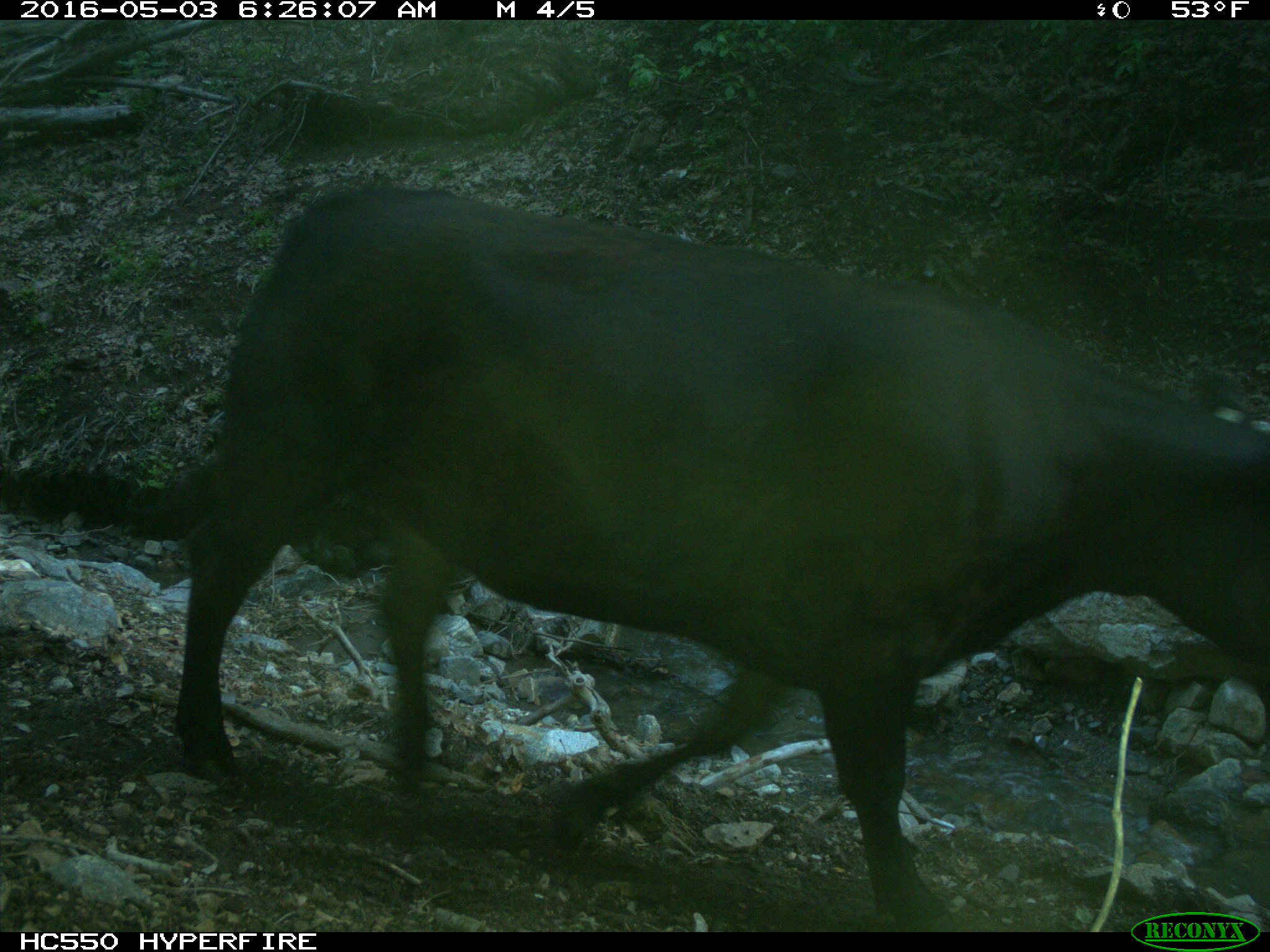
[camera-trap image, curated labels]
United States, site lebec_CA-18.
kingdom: Animalia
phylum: Chordata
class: Mammalia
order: Artiodactyla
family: Bovidae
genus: Bos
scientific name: Bos taurus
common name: domestic cow